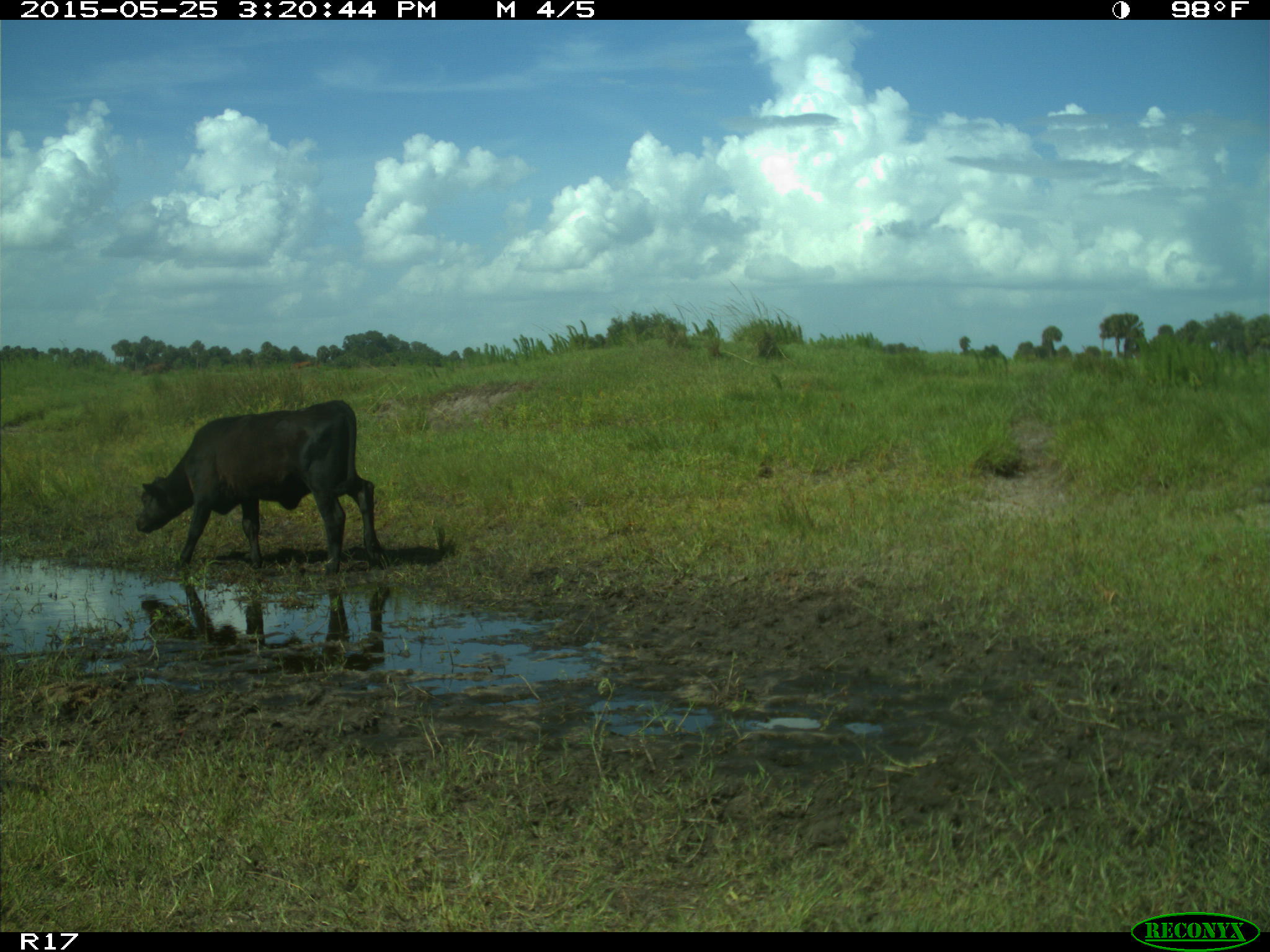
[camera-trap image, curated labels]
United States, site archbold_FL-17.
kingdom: Animalia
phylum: Chordata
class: Mammalia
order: Artiodactyla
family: Bovidae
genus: Bos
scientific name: Bos taurus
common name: domestic cow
Bos taurus (domestic cow).